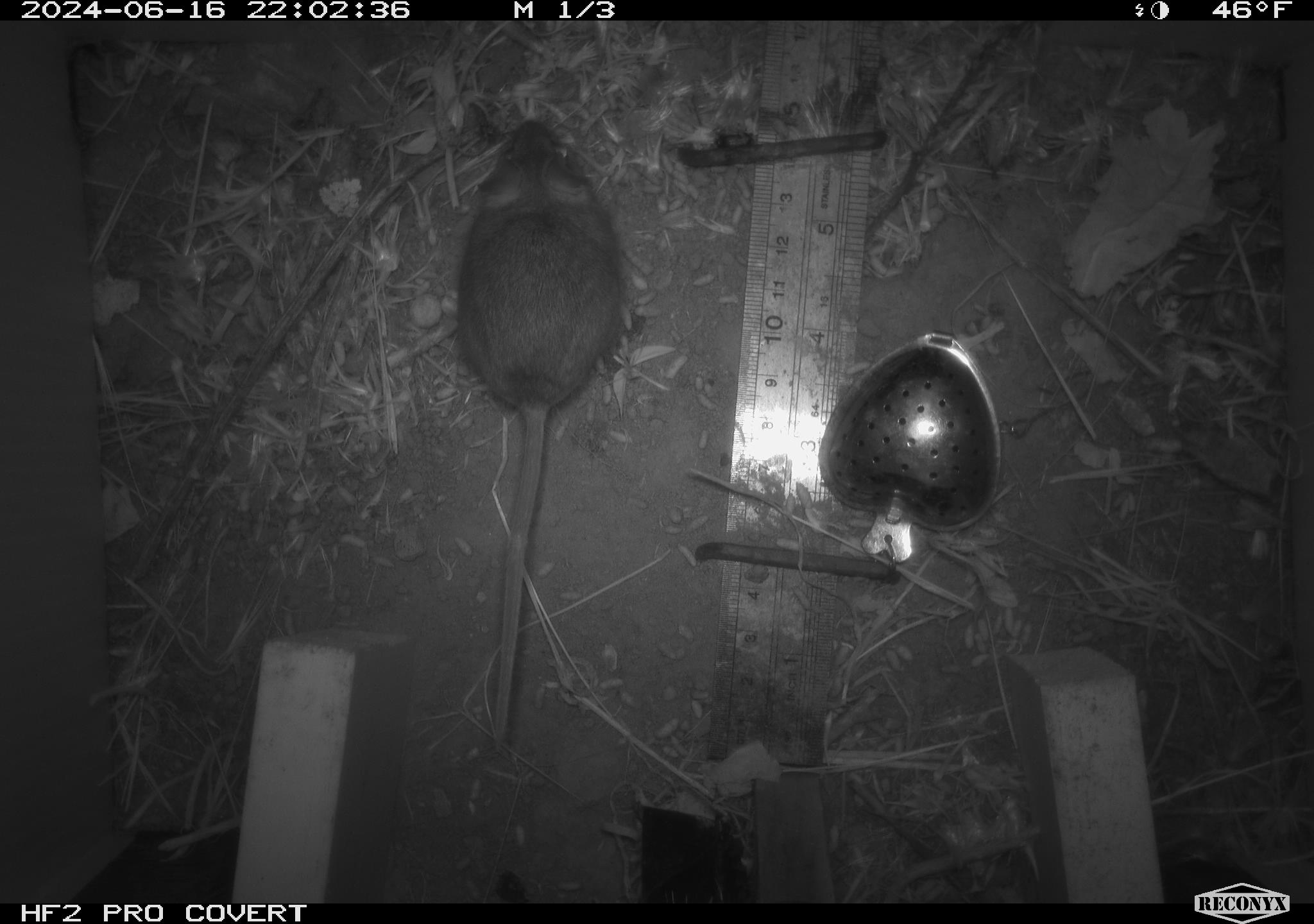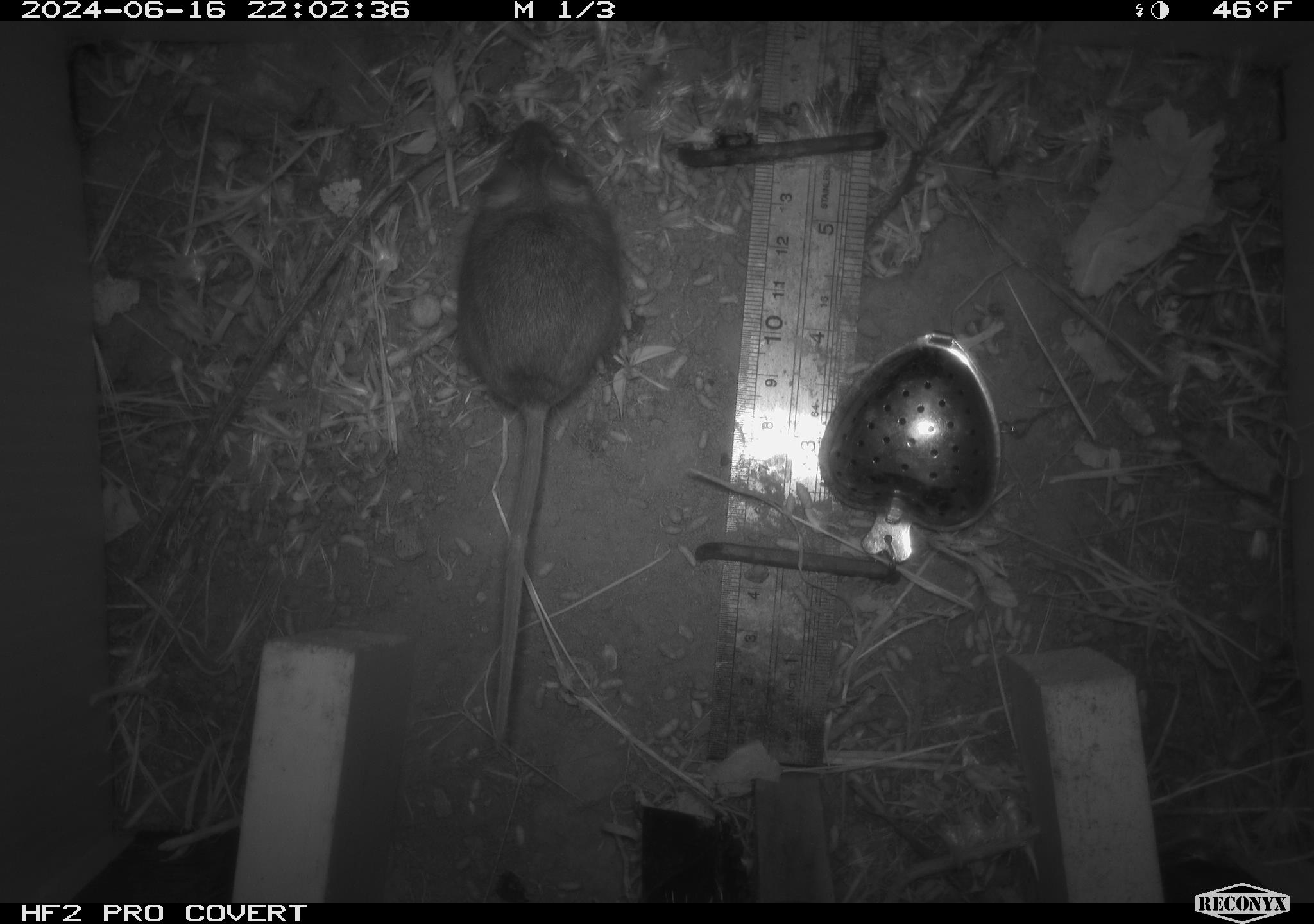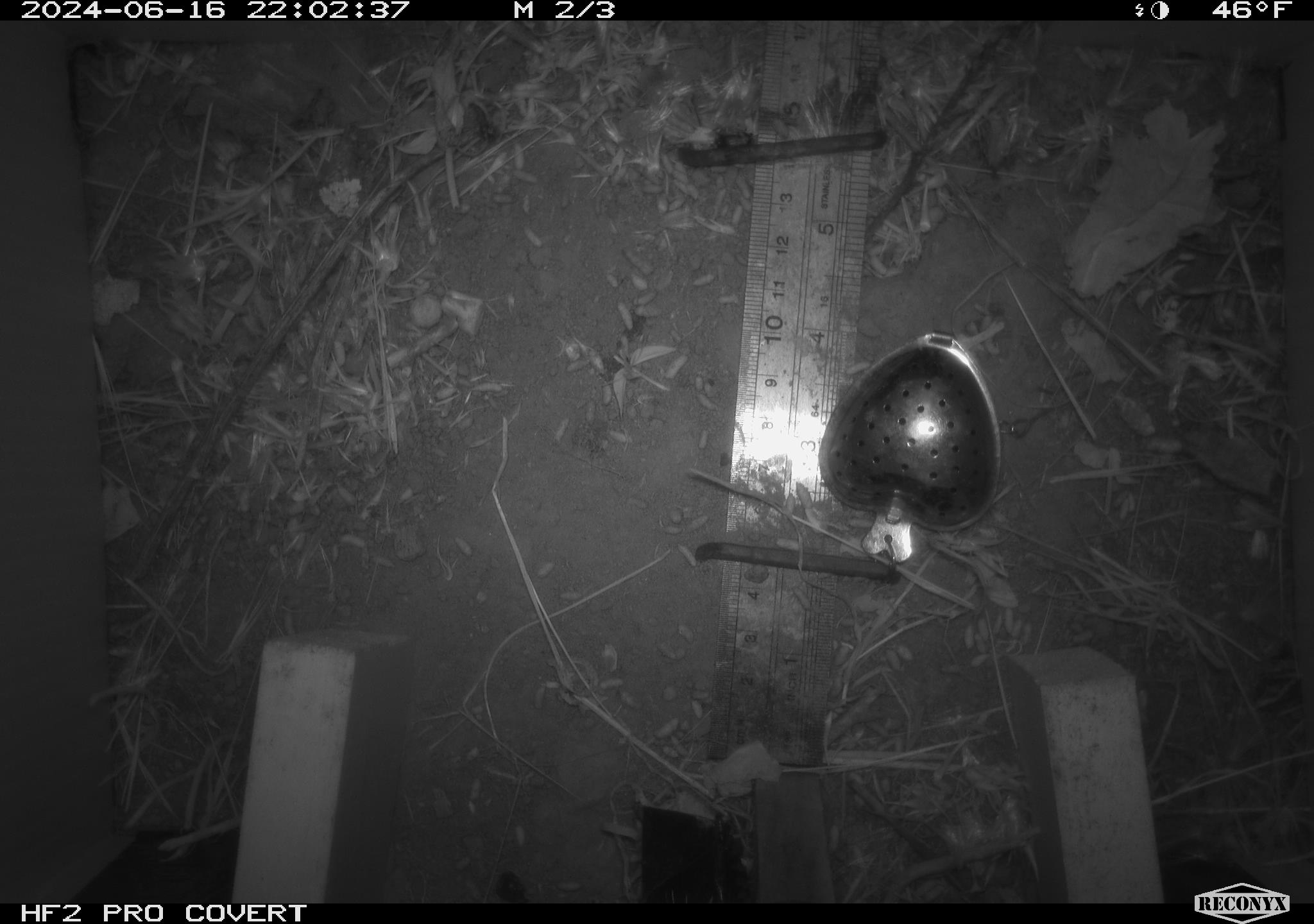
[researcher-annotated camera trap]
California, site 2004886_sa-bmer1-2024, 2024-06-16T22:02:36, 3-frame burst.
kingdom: Animalia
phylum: Chordata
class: Mammalia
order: Rodentia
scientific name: Rodentia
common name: mouse species